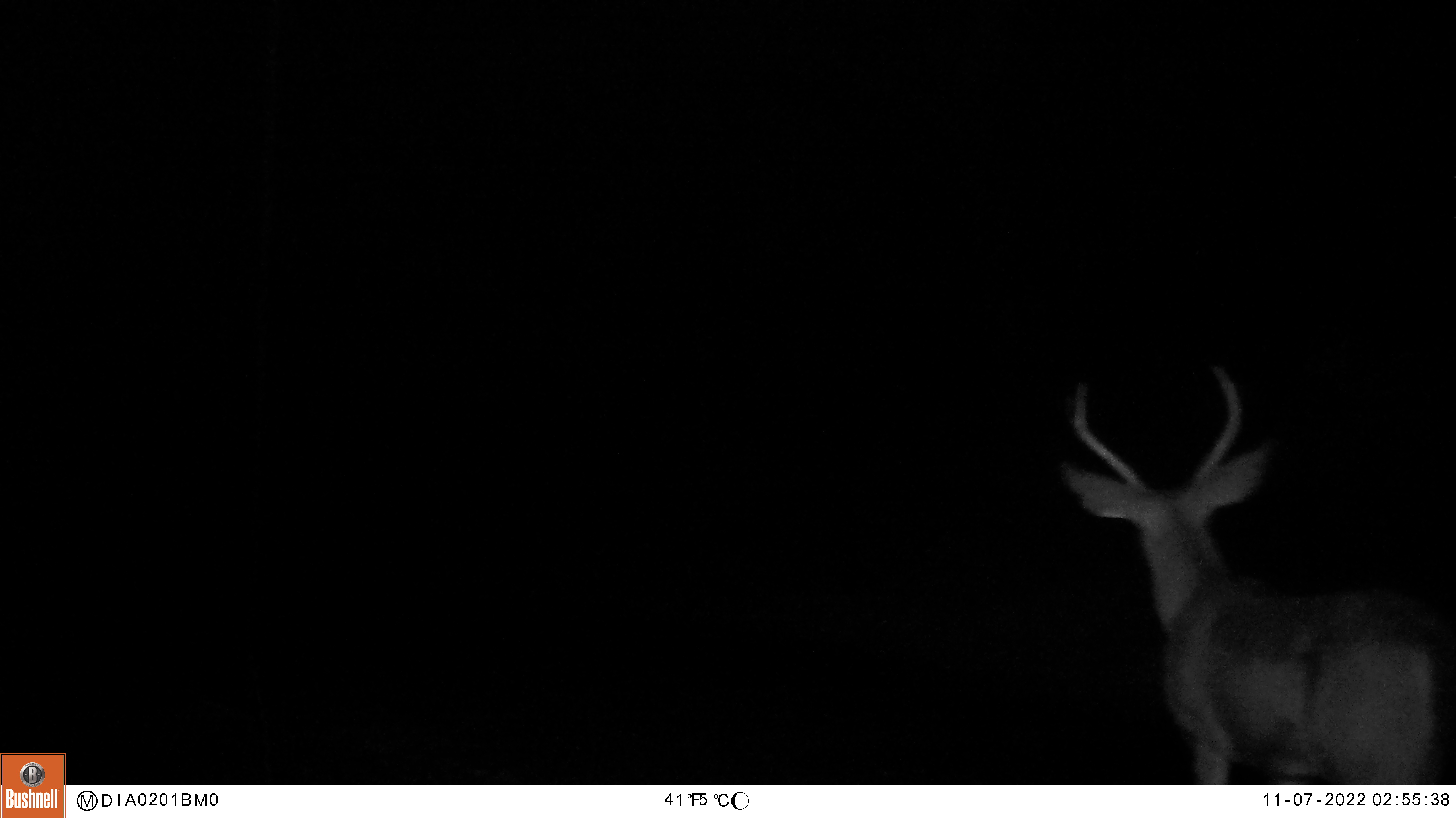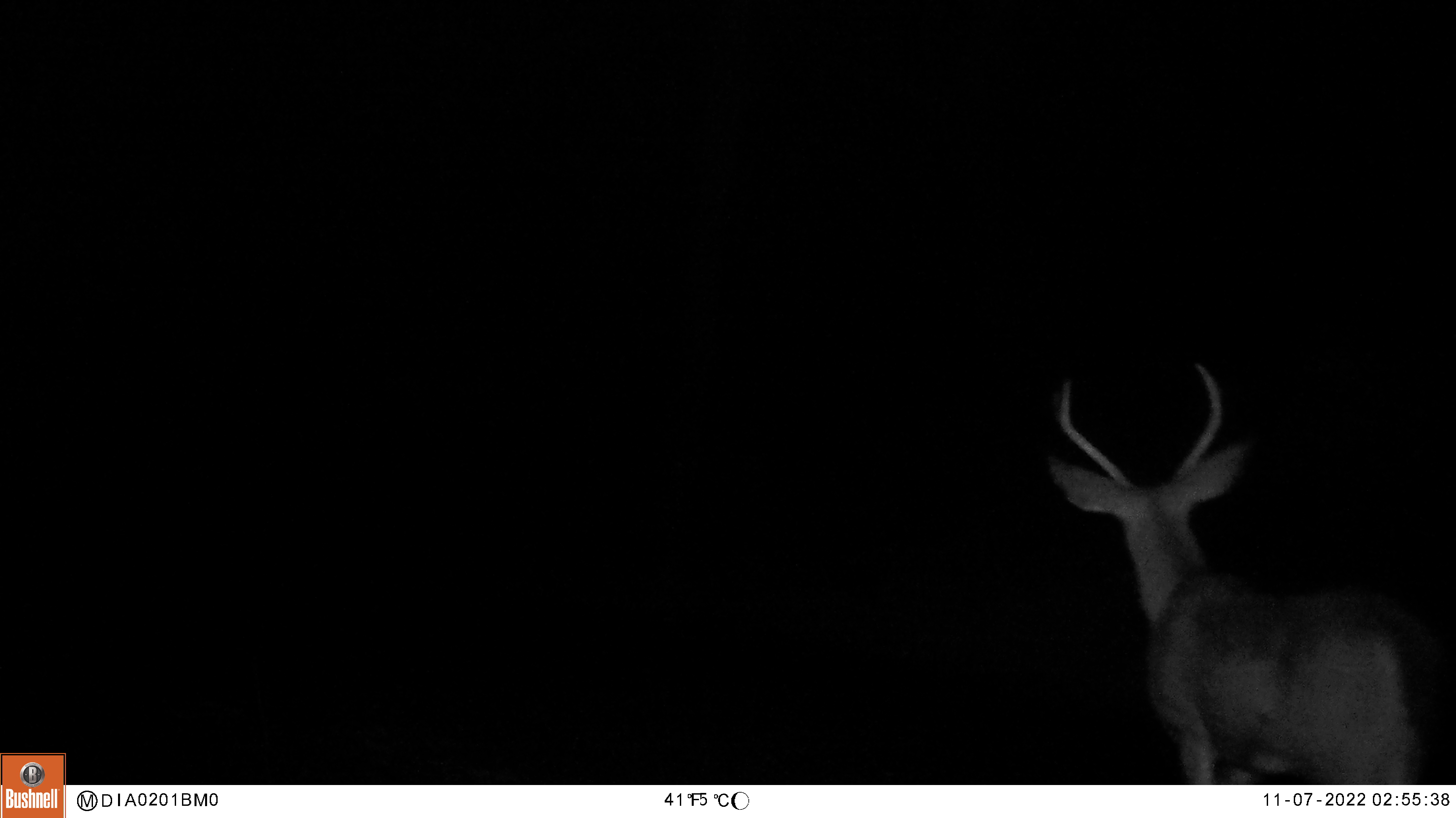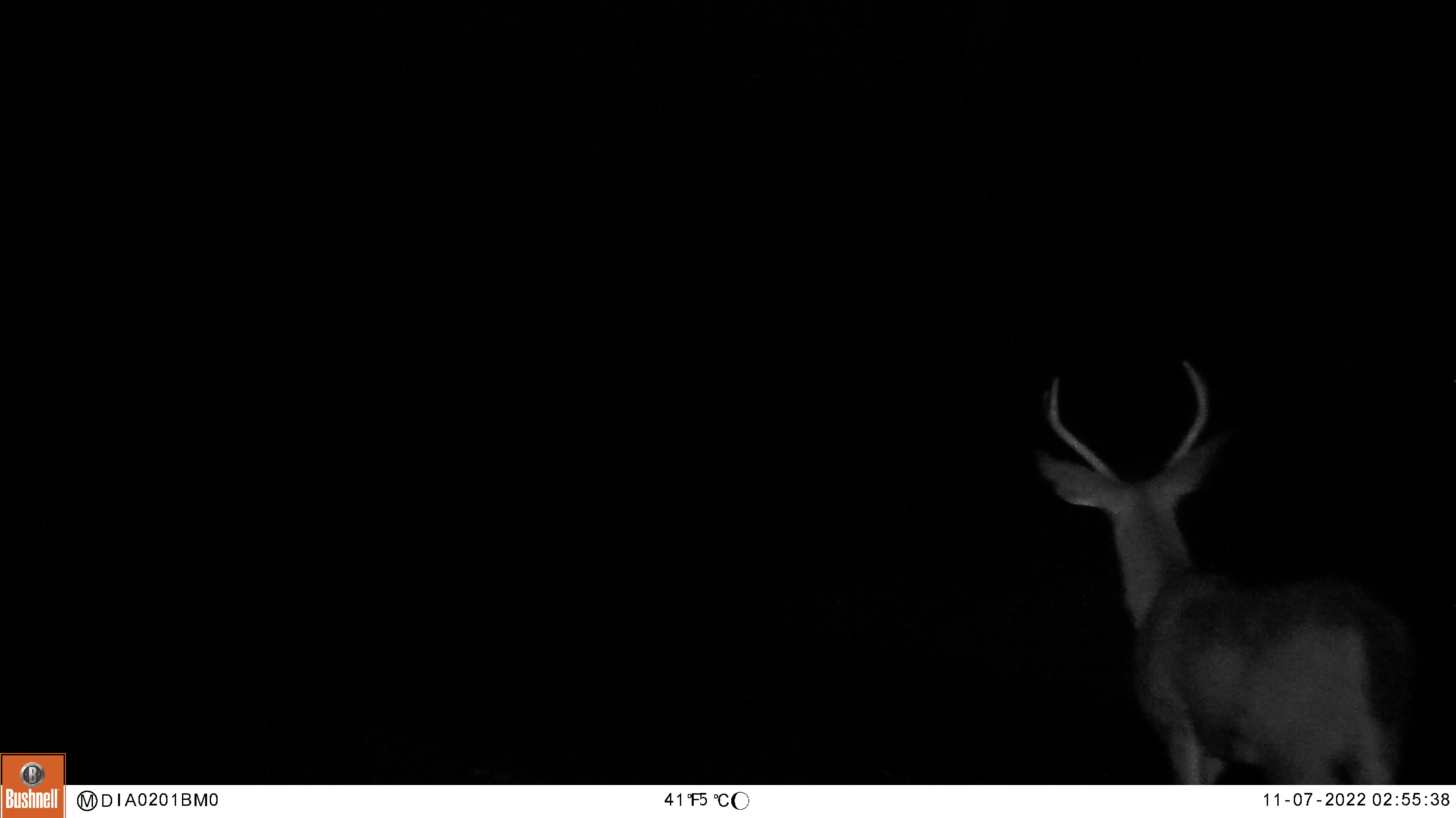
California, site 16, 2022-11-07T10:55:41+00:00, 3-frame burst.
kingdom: Animalia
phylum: Chordata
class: Mammalia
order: Artiodactyla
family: Cervidae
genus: Odocoileus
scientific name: Odocoileus hemionus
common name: mule deer